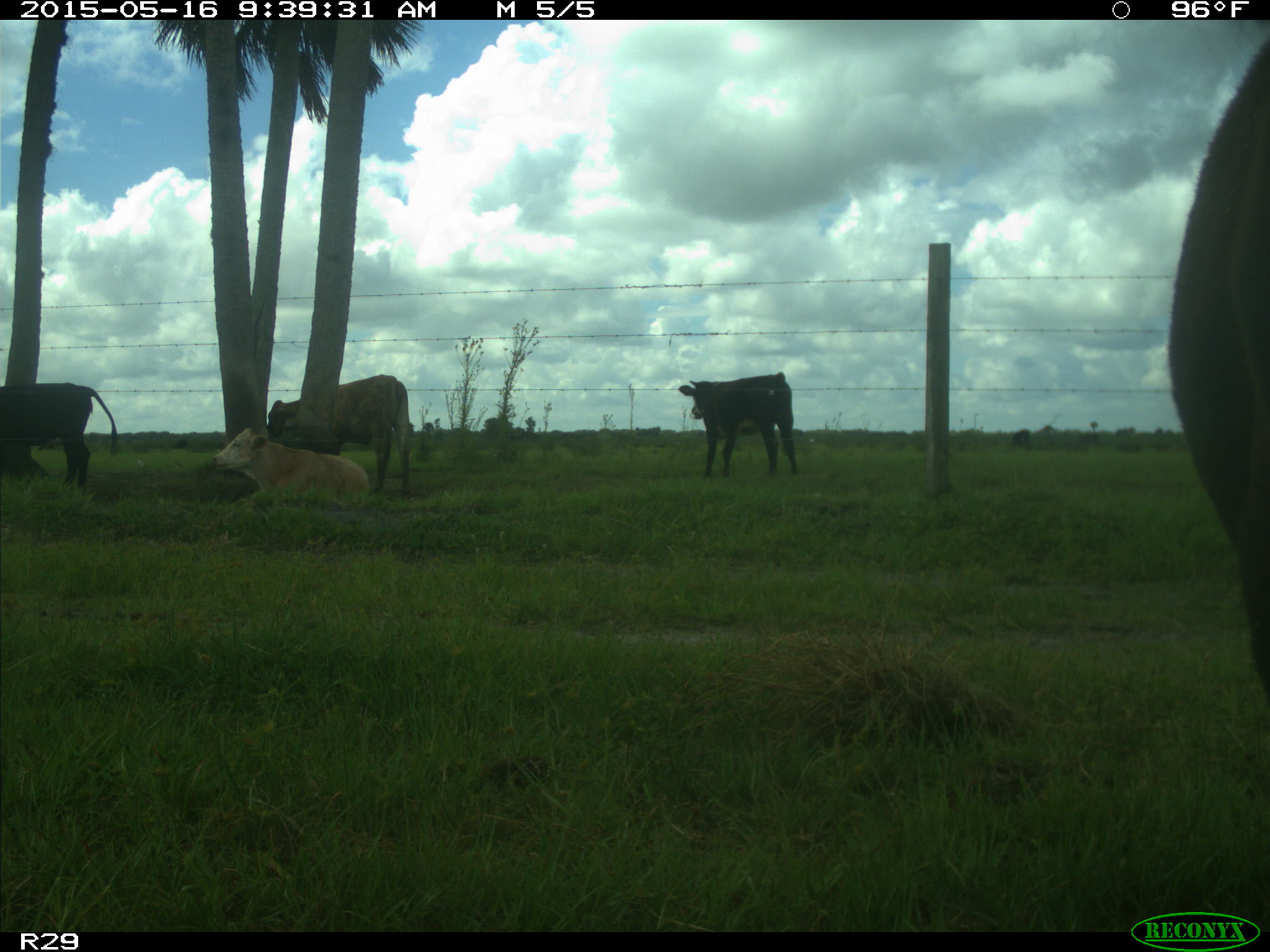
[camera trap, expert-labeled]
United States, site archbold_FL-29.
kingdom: Animalia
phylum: Chordata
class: Mammalia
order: Artiodactyla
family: Bovidae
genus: Bos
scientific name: Bos taurus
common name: domestic cow